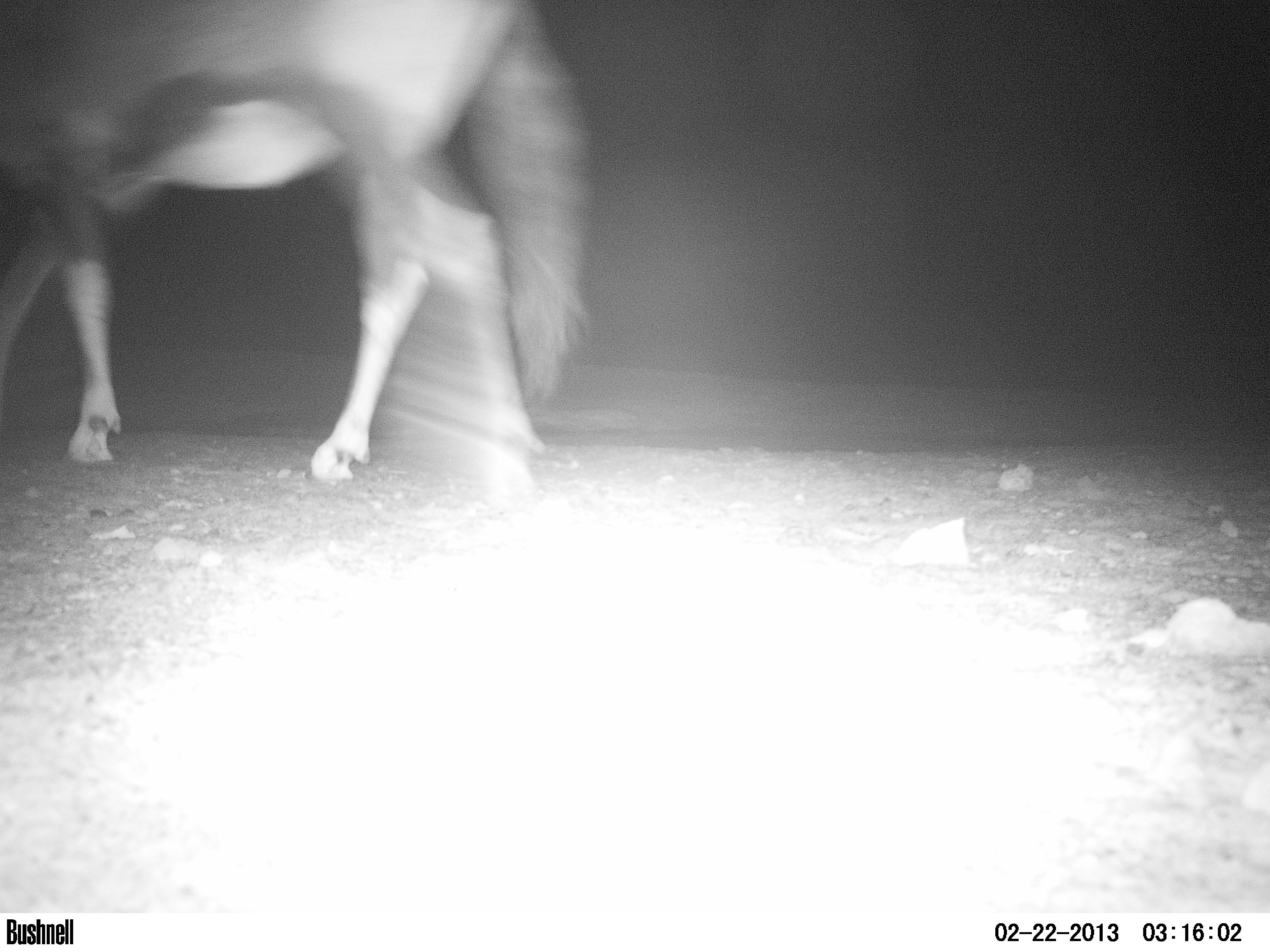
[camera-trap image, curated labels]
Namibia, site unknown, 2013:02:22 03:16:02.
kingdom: Animalia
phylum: Chordata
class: Mammalia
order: Artiodactyla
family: Bovidae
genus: Oryx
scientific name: Oryx gazella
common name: gemsbok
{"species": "Oryx gazella (gemsbok)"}